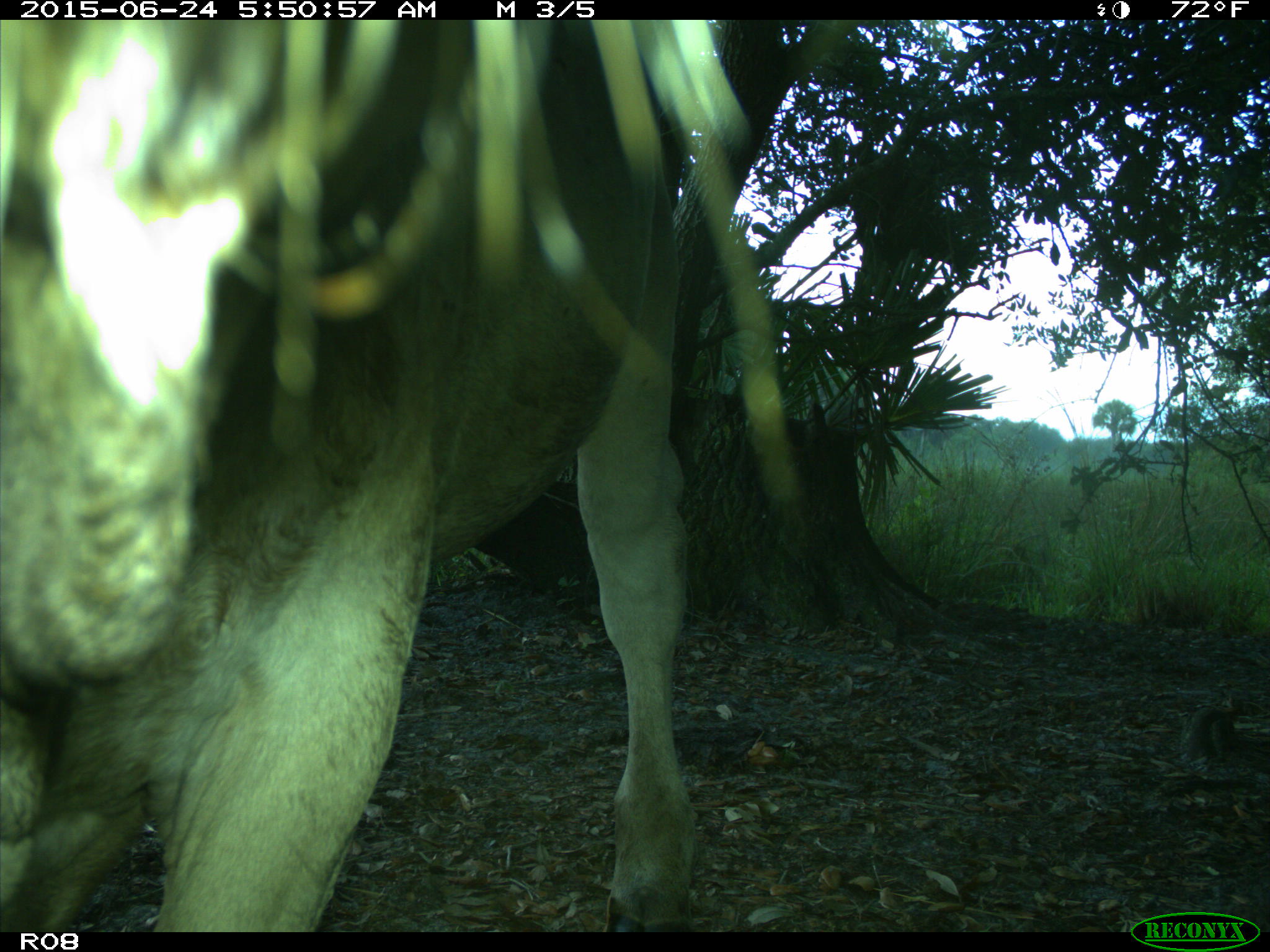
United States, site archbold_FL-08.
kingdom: Animalia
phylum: Chordata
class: Mammalia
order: Artiodactyla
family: Bovidae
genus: Bos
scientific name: Bos taurus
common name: domestic cow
Bos taurus (domestic cow).